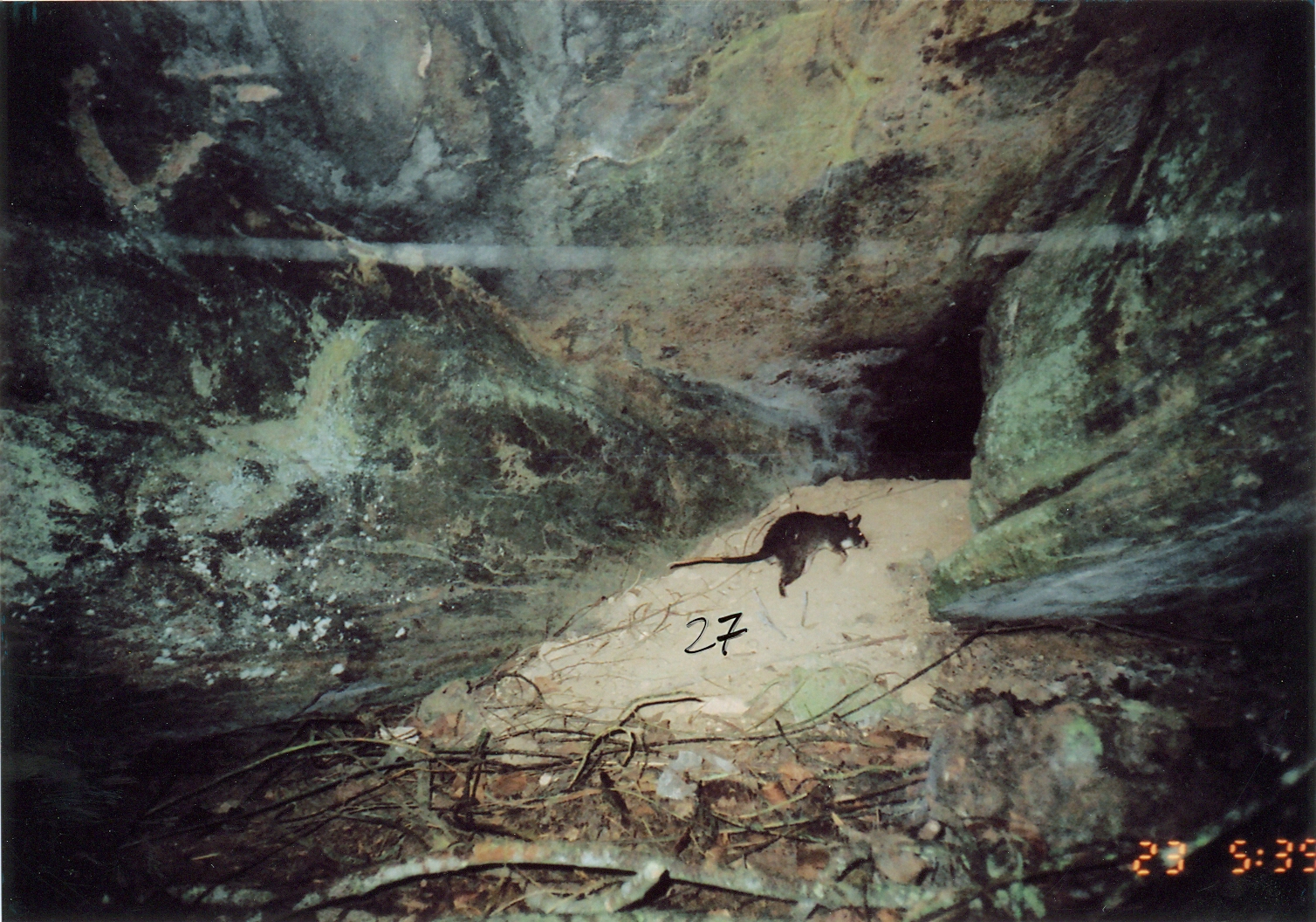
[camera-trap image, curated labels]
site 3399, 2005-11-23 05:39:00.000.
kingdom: Animalia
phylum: Chordata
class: Mammalia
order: Rodentia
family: Nesomyidae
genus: Cricetomys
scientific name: Cricetomys gambianus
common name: african giant pouched rat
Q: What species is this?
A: Cricetomys gambianus (african giant pouched rat).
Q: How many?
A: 1.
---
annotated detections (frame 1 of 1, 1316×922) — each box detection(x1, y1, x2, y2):
cricetomys gambianus: detection(667, 509, 868, 598)